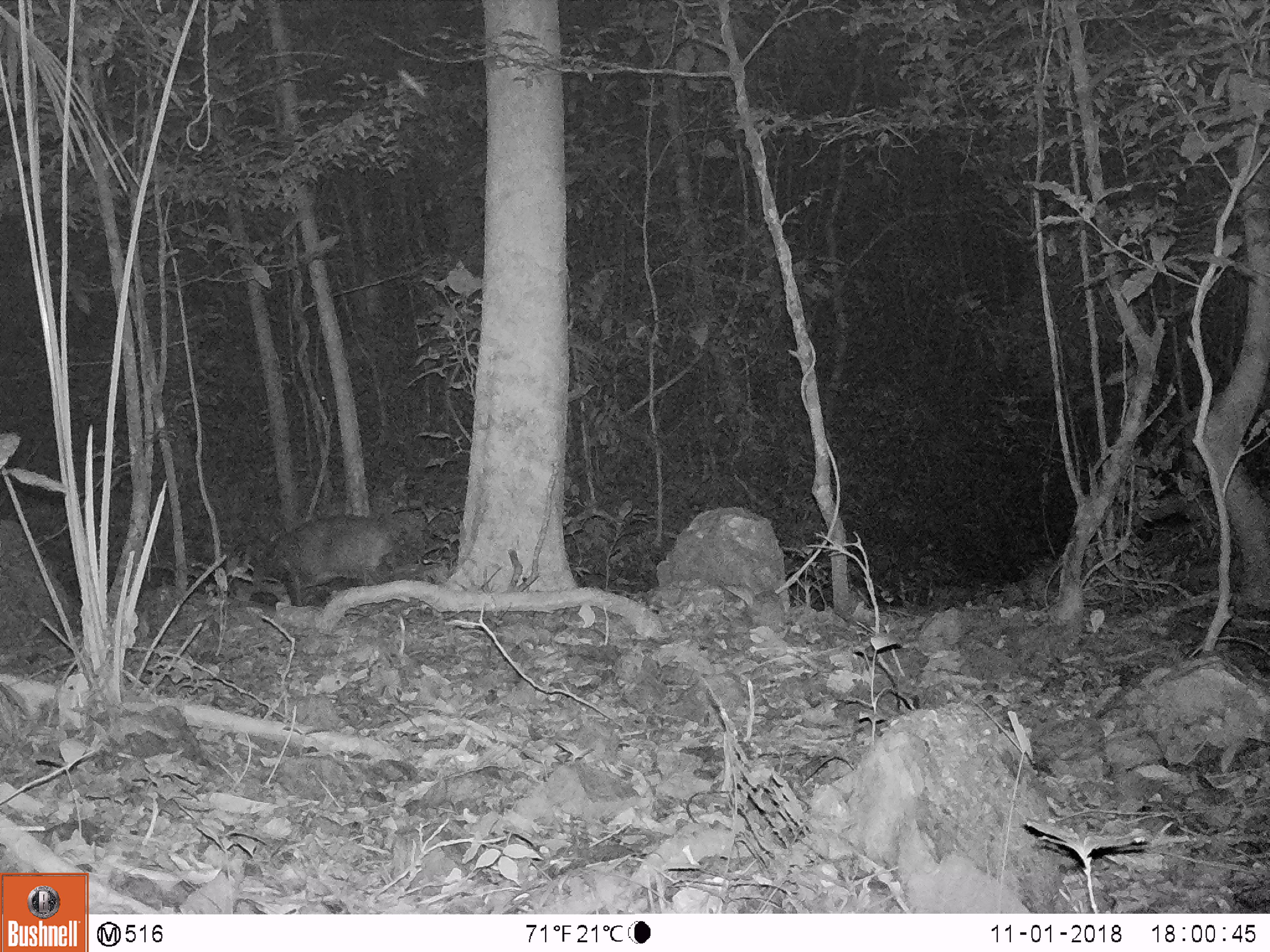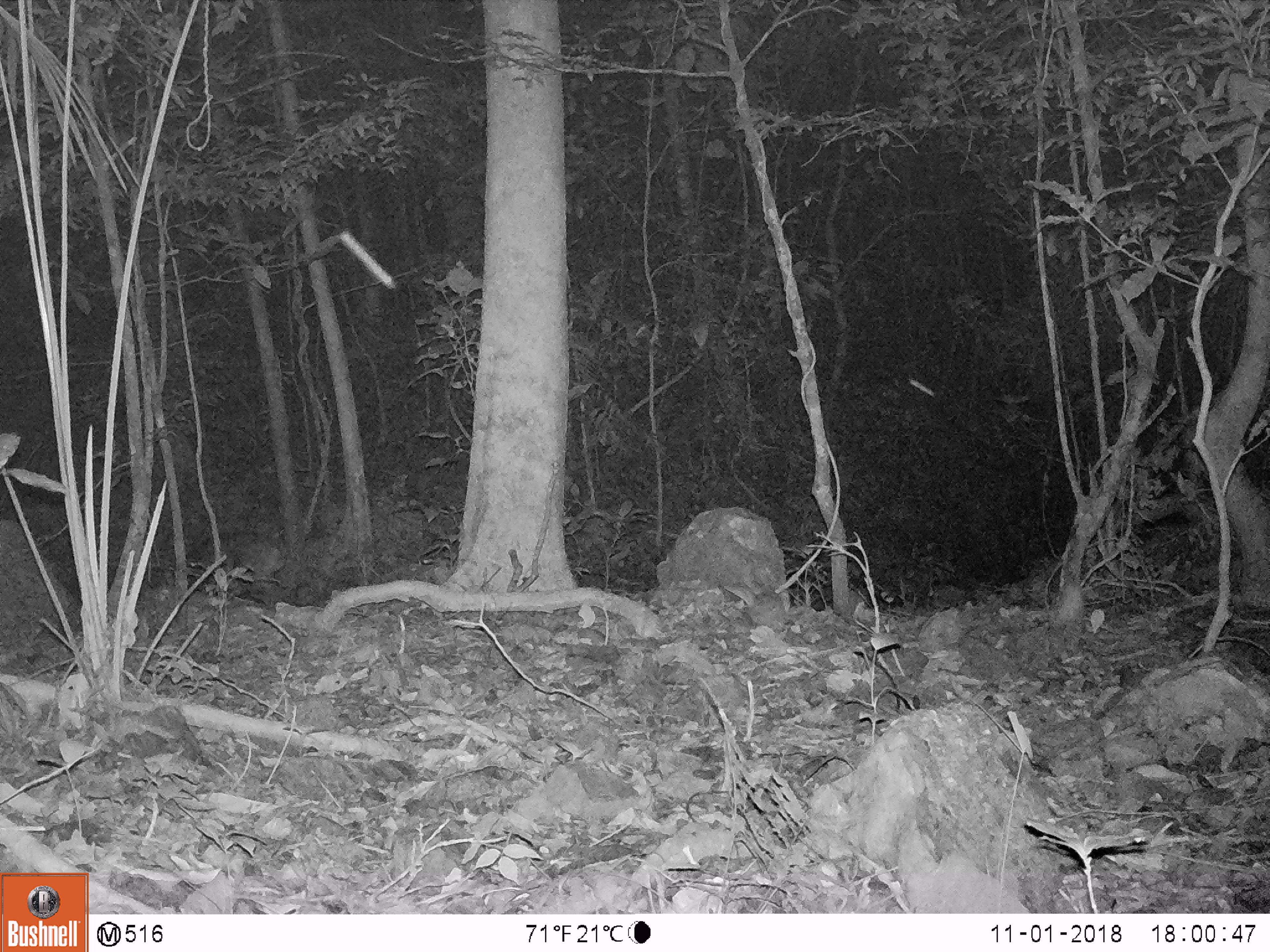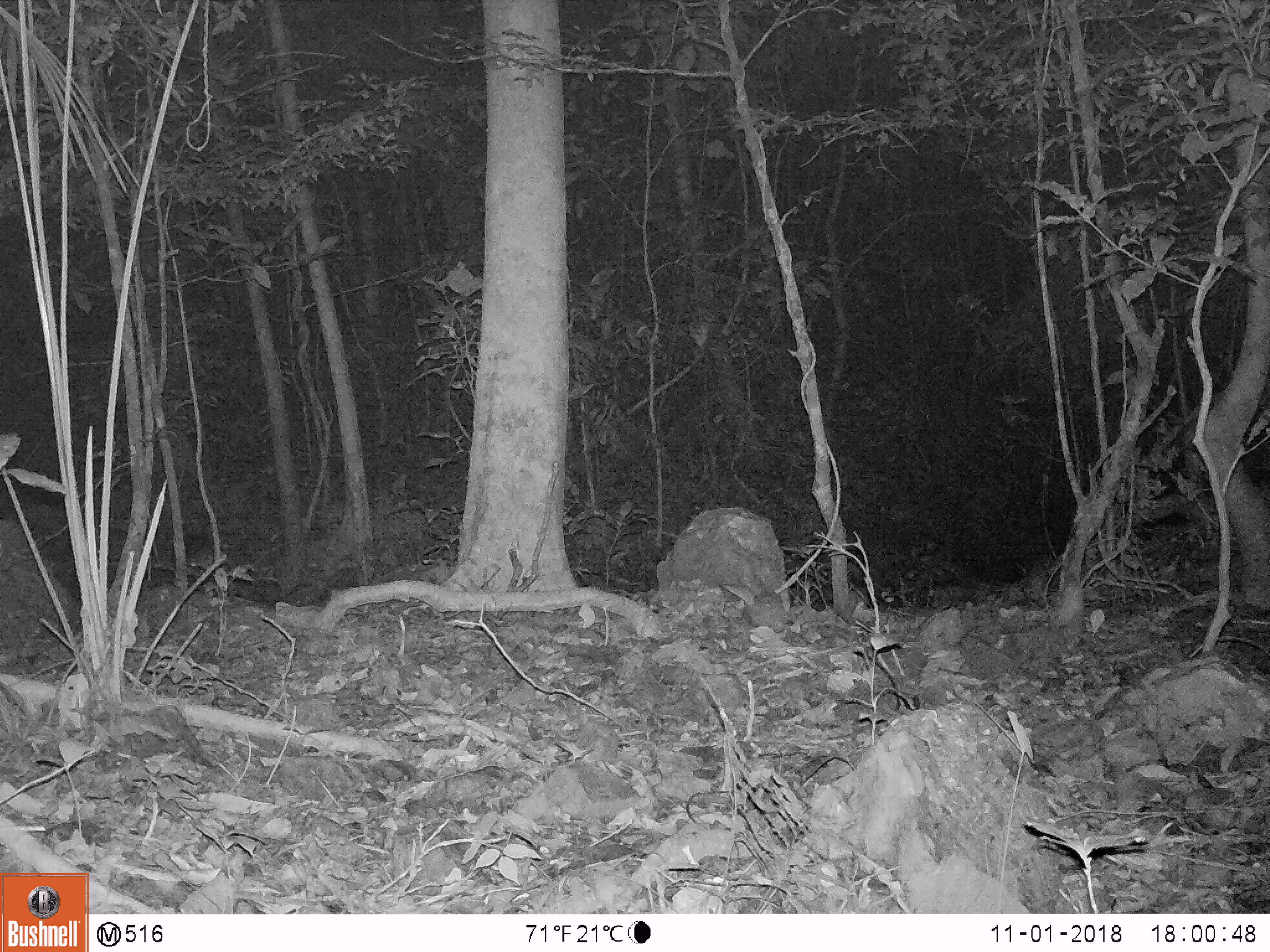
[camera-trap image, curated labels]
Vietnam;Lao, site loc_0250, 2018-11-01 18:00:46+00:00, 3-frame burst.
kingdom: Animalia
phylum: Chordata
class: Mammalia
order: Artiodactyla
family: Cervidae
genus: Muntiacus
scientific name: Muntiacus vuquangensis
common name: large-antlered muntjac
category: large antlered muntjac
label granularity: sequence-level